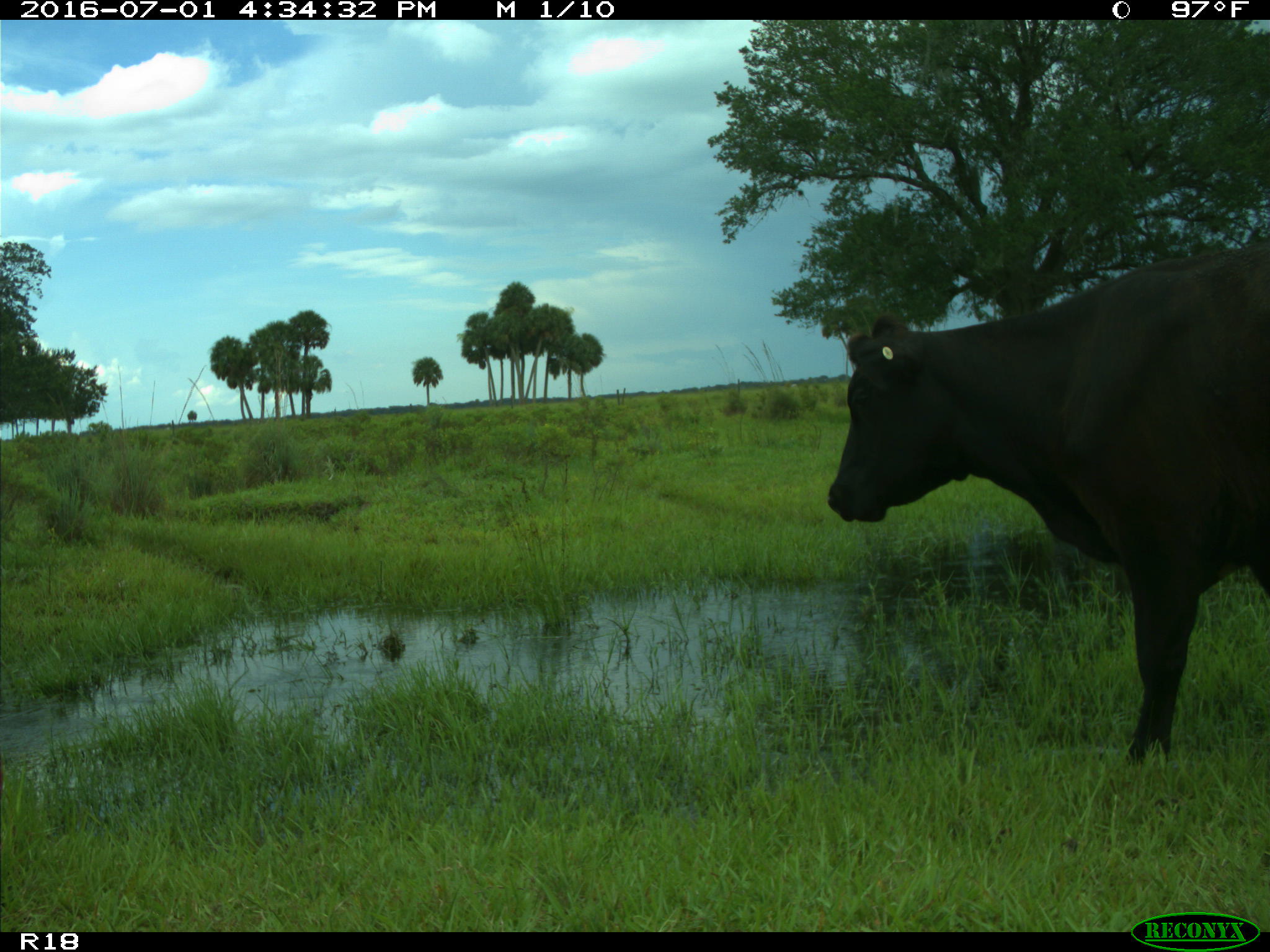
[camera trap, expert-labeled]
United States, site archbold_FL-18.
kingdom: Animalia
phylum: Chordata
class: Mammalia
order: Artiodactyla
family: Bovidae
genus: Bos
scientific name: Bos taurus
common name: domestic cow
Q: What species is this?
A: Bos taurus (domestic cow).